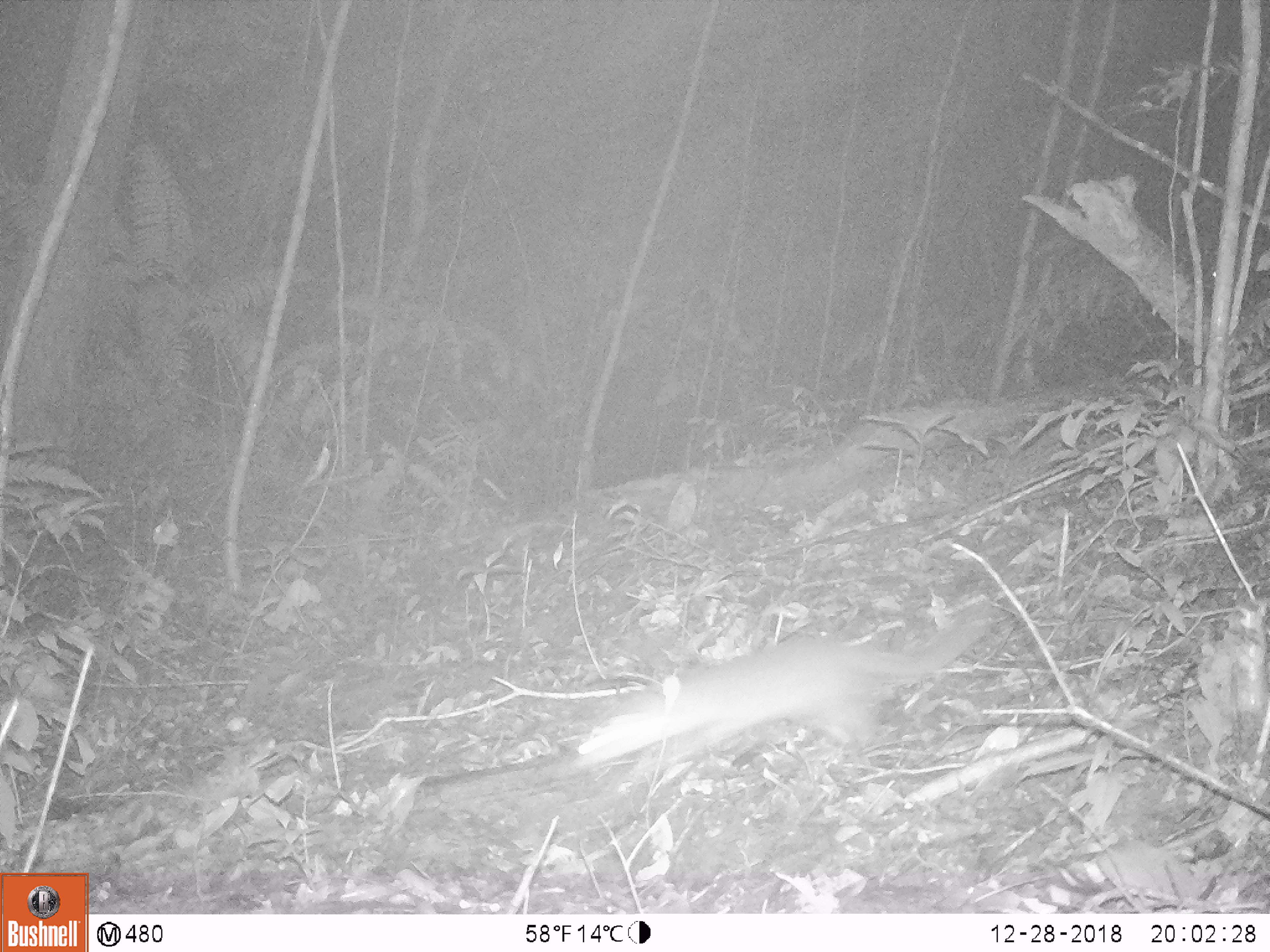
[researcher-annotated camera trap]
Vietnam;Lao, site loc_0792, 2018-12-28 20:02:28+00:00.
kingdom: Animalia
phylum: Chordata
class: Mammalia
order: Rodentia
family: Sciuridae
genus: Sciurus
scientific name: Sciurus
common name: squirrel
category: unidentified squirrel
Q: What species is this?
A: Unidentified squirrel (squirrel) (Sciurus).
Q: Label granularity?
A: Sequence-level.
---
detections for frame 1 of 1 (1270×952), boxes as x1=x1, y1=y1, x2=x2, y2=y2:
unidentified squirrel: x1=576, y1=597, x2=996, y2=795